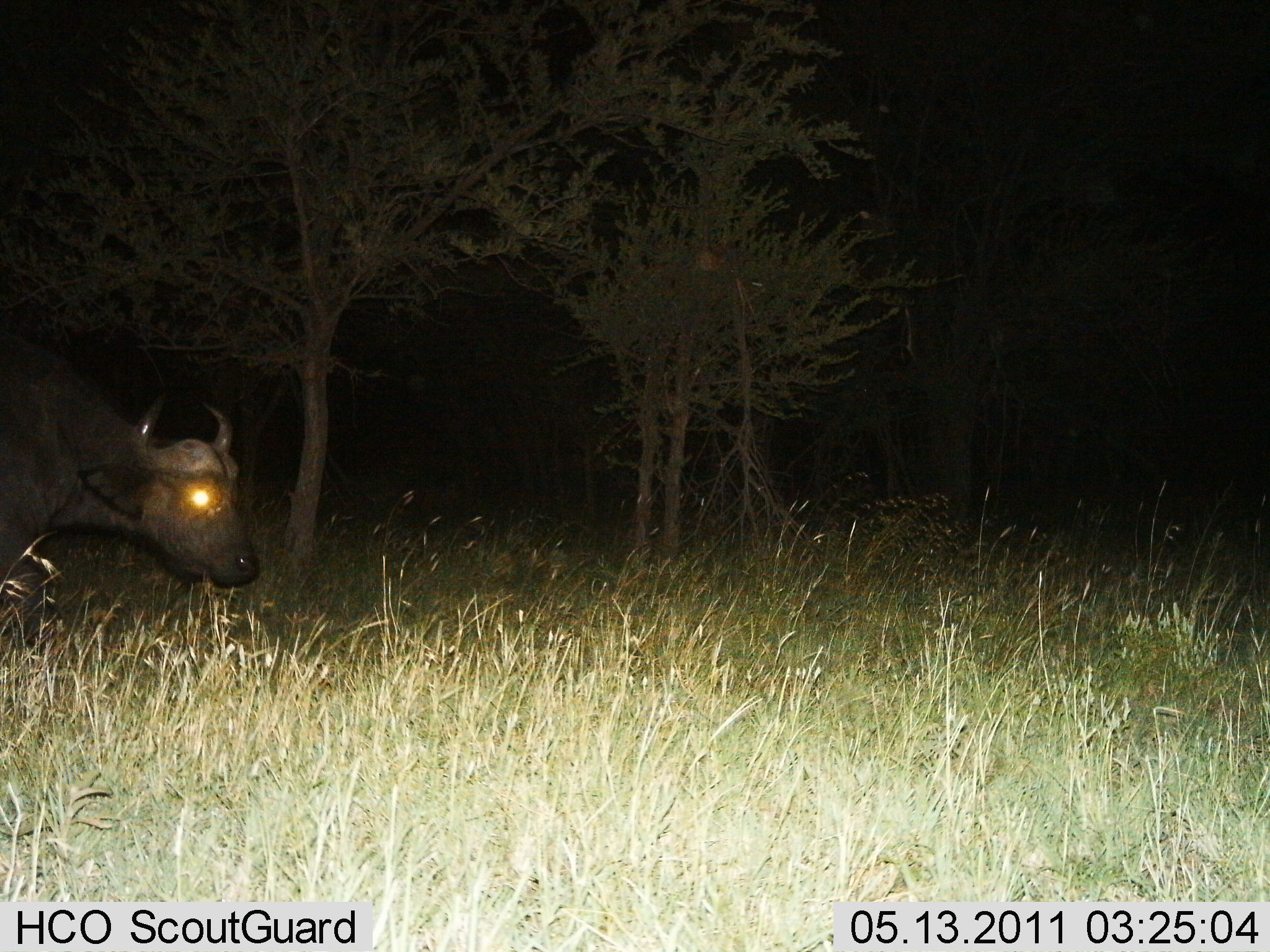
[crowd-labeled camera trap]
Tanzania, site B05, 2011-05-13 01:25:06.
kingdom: Animalia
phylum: Chordata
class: Mammalia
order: Artiodactyla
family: Bovidae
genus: Syncerus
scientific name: Syncerus caffer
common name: cape buffalo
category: buffalo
Buffalo (cape buffalo) (Syncerus caffer), count 1. Behavior (volunteer vote fractions): standing 20%, resting 0%, moving 60%, interacting 0%. Young present (vote fraction): 0%. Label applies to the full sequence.